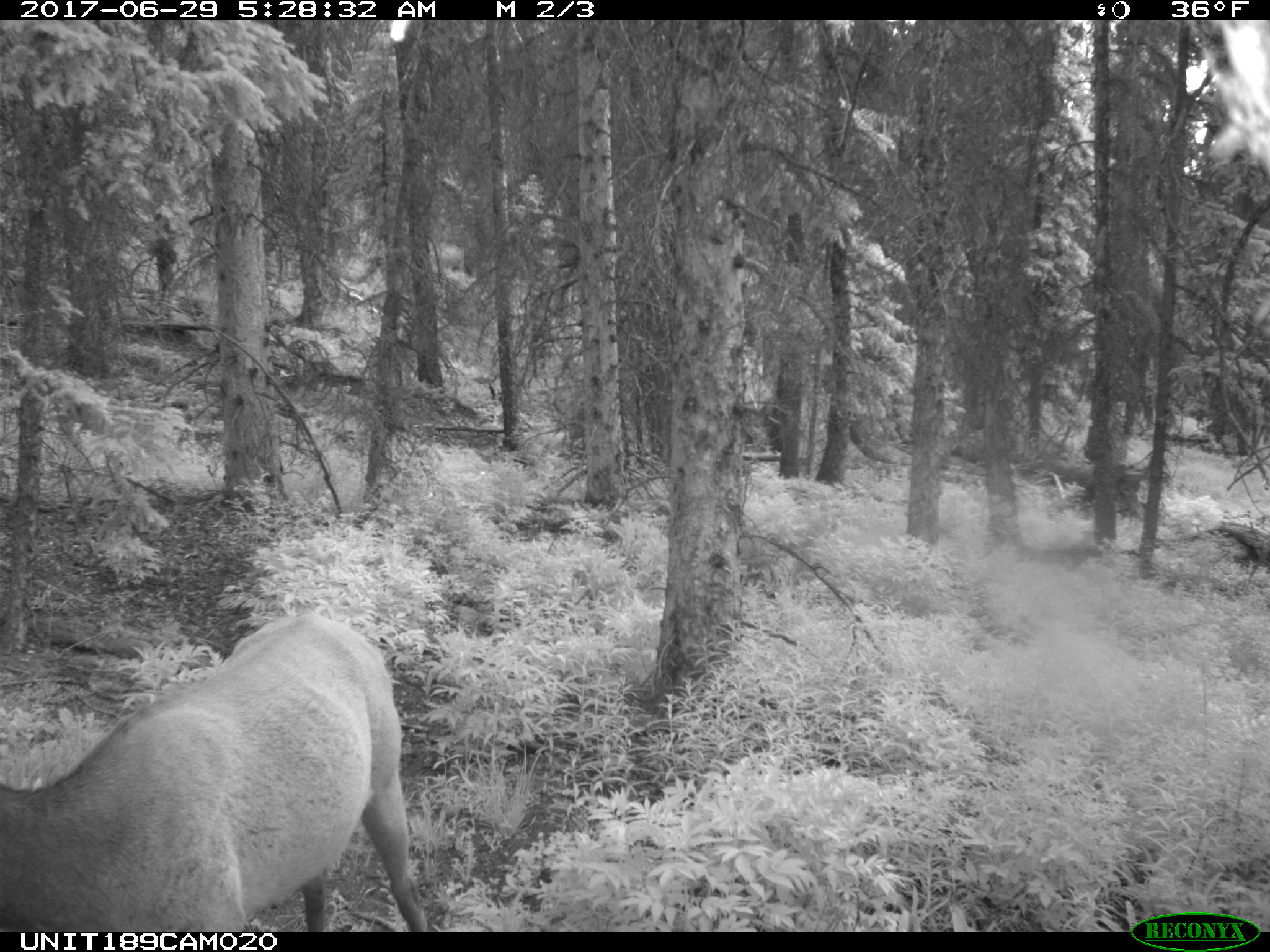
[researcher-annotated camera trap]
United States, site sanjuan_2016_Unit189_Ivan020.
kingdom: Animalia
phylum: Chordata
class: Mammalia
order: Artiodactyla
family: Cervidae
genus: Cervus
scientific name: Cervus elaphus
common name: red deer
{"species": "Cervus elaphus (red deer)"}